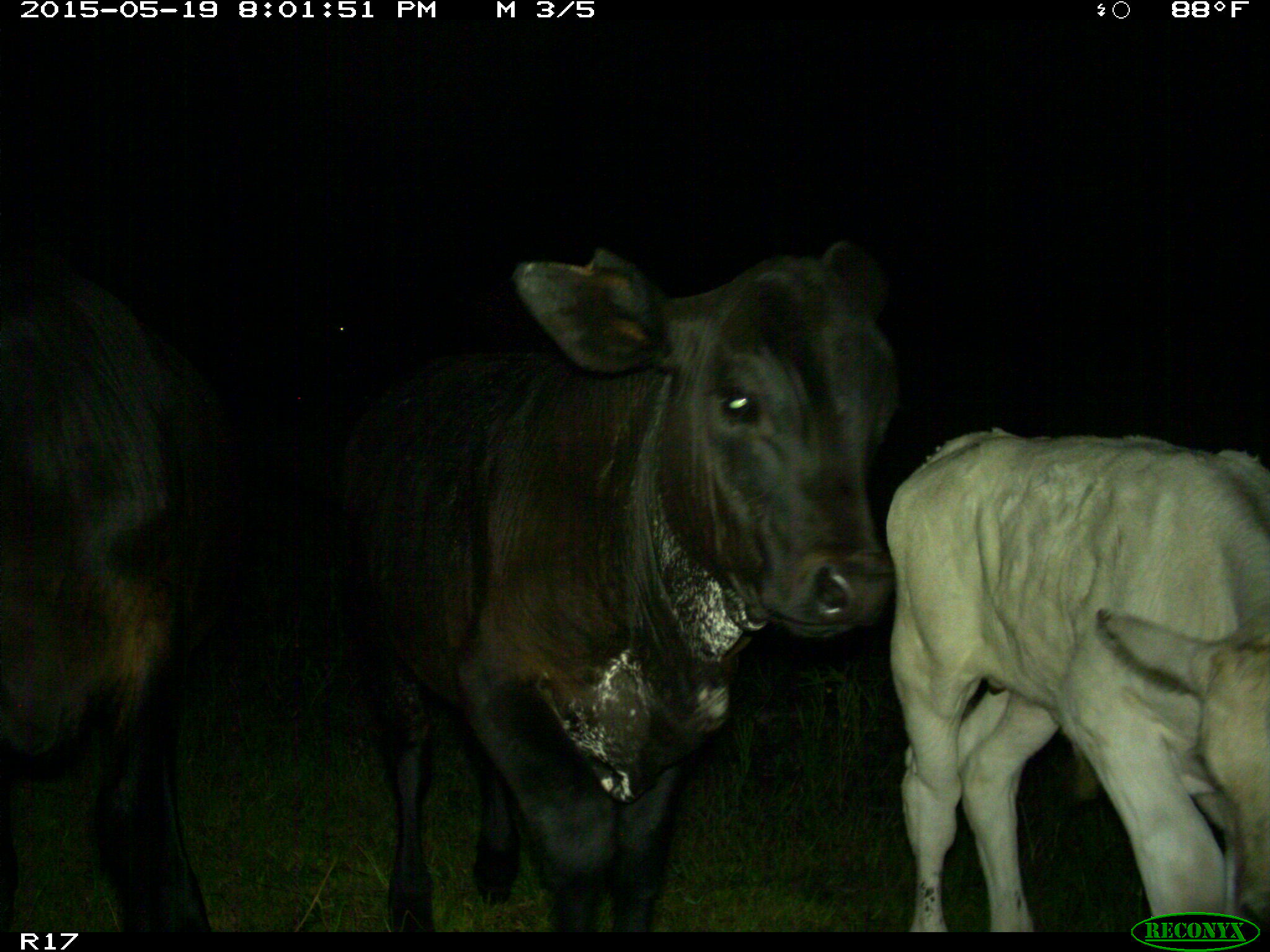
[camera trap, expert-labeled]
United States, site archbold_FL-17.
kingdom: Animalia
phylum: Chordata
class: Mammalia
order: Artiodactyla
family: Bovidae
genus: Bos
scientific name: Bos taurus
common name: domestic cow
Bos taurus (domestic cow).